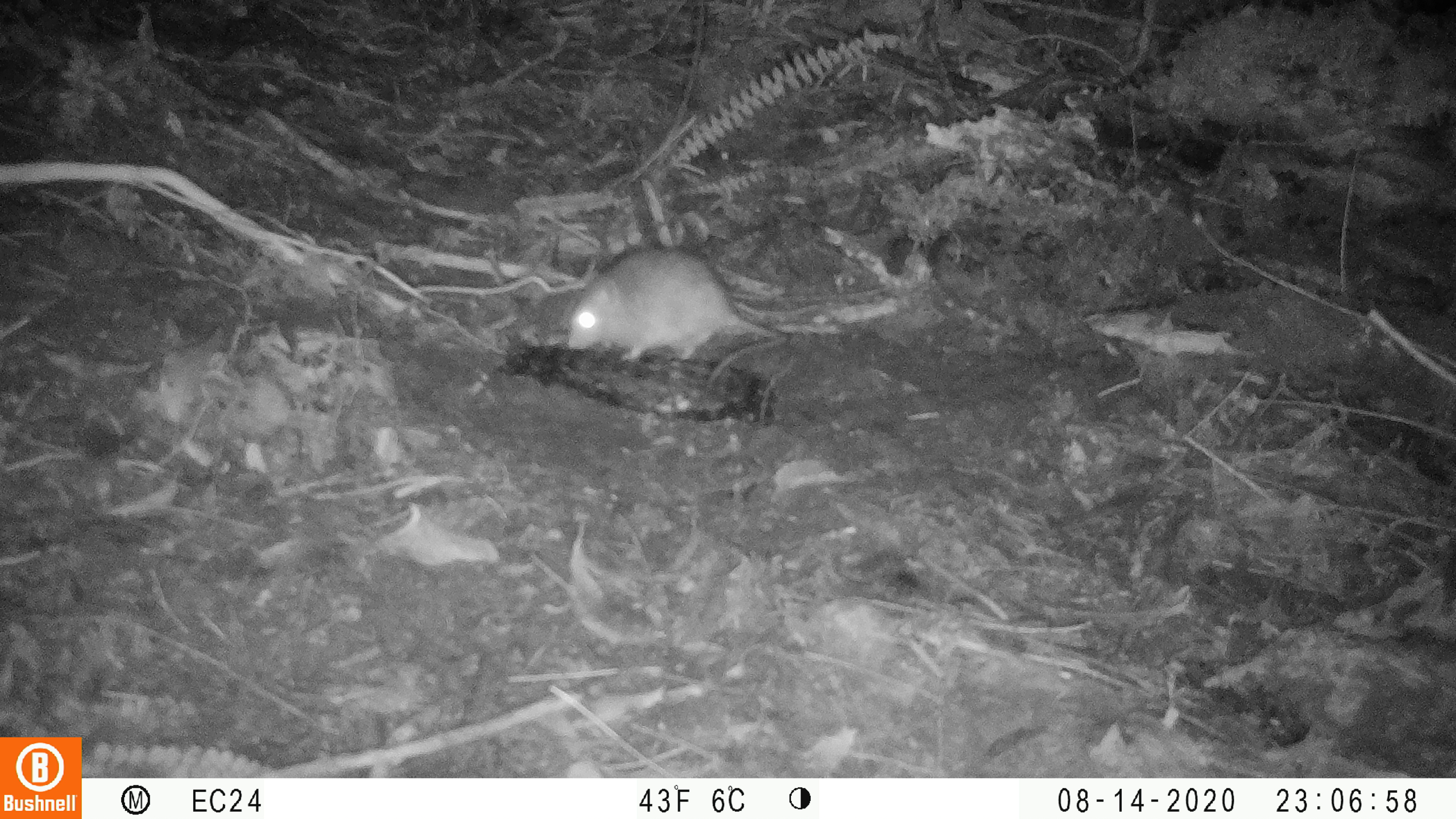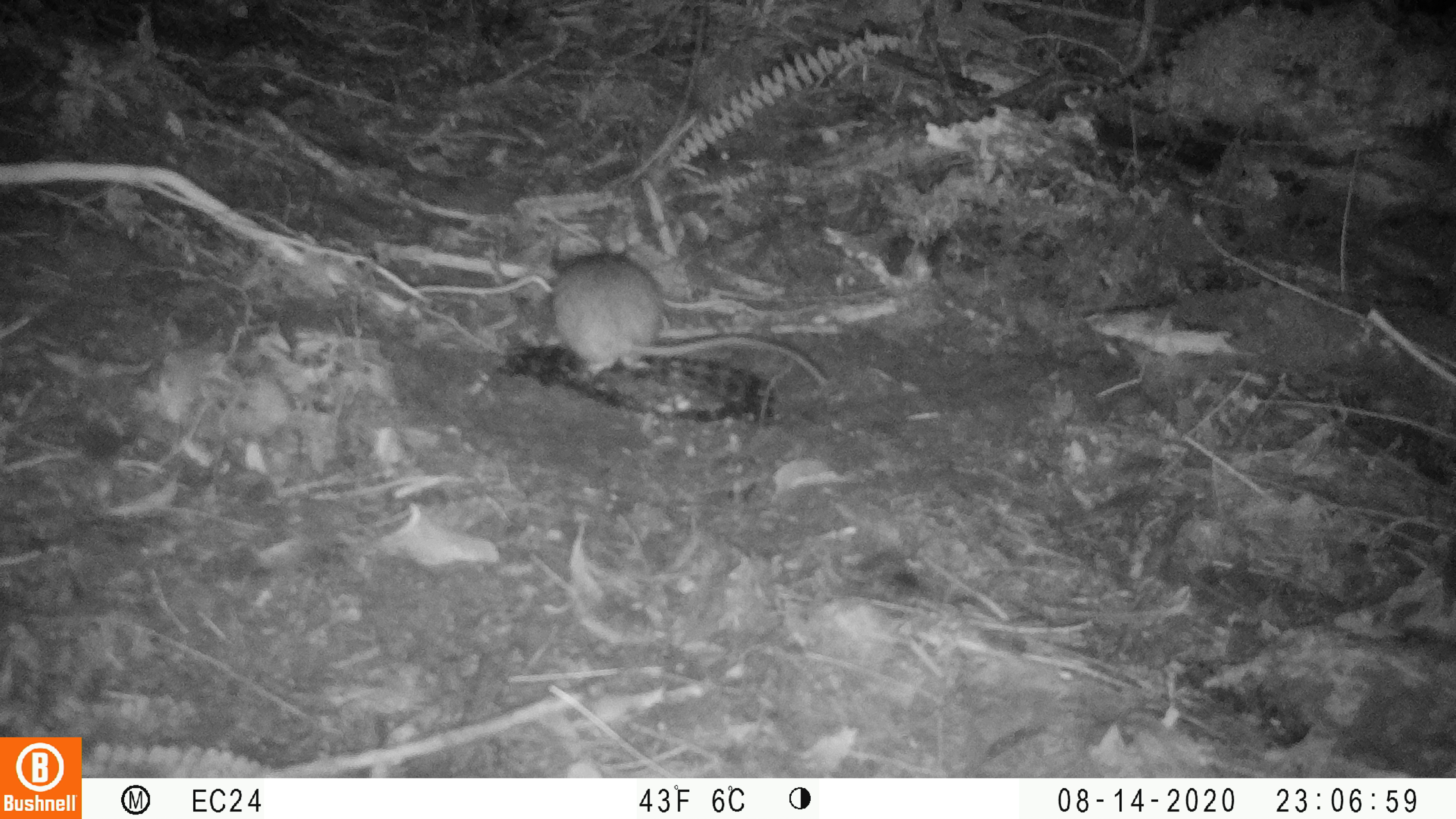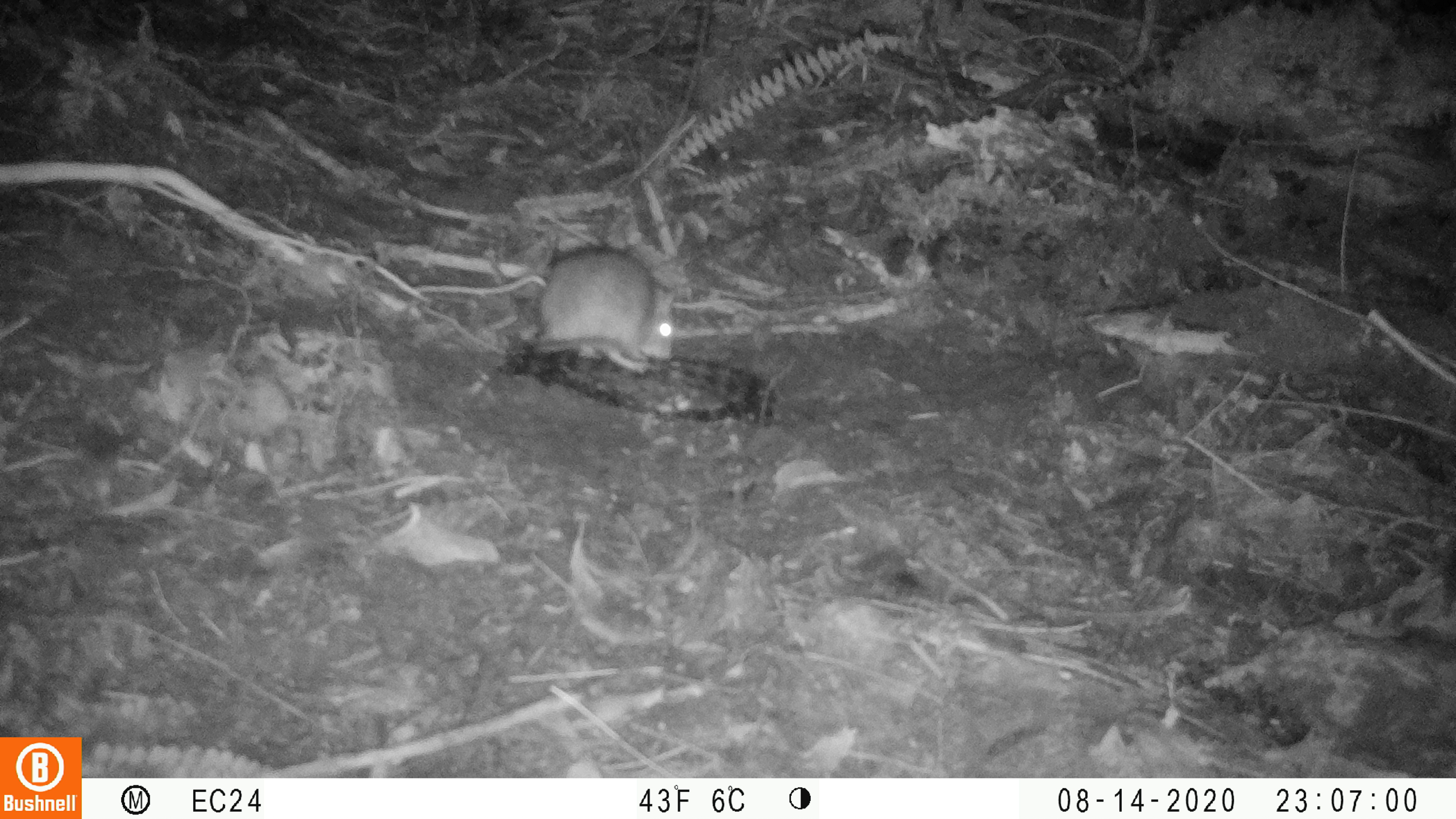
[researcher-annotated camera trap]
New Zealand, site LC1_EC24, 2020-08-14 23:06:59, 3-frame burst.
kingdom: Animalia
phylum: Chordata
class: Mammalia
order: Rodentia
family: Muridae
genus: Rattus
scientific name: Rattus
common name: rat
Rat (Rattus).